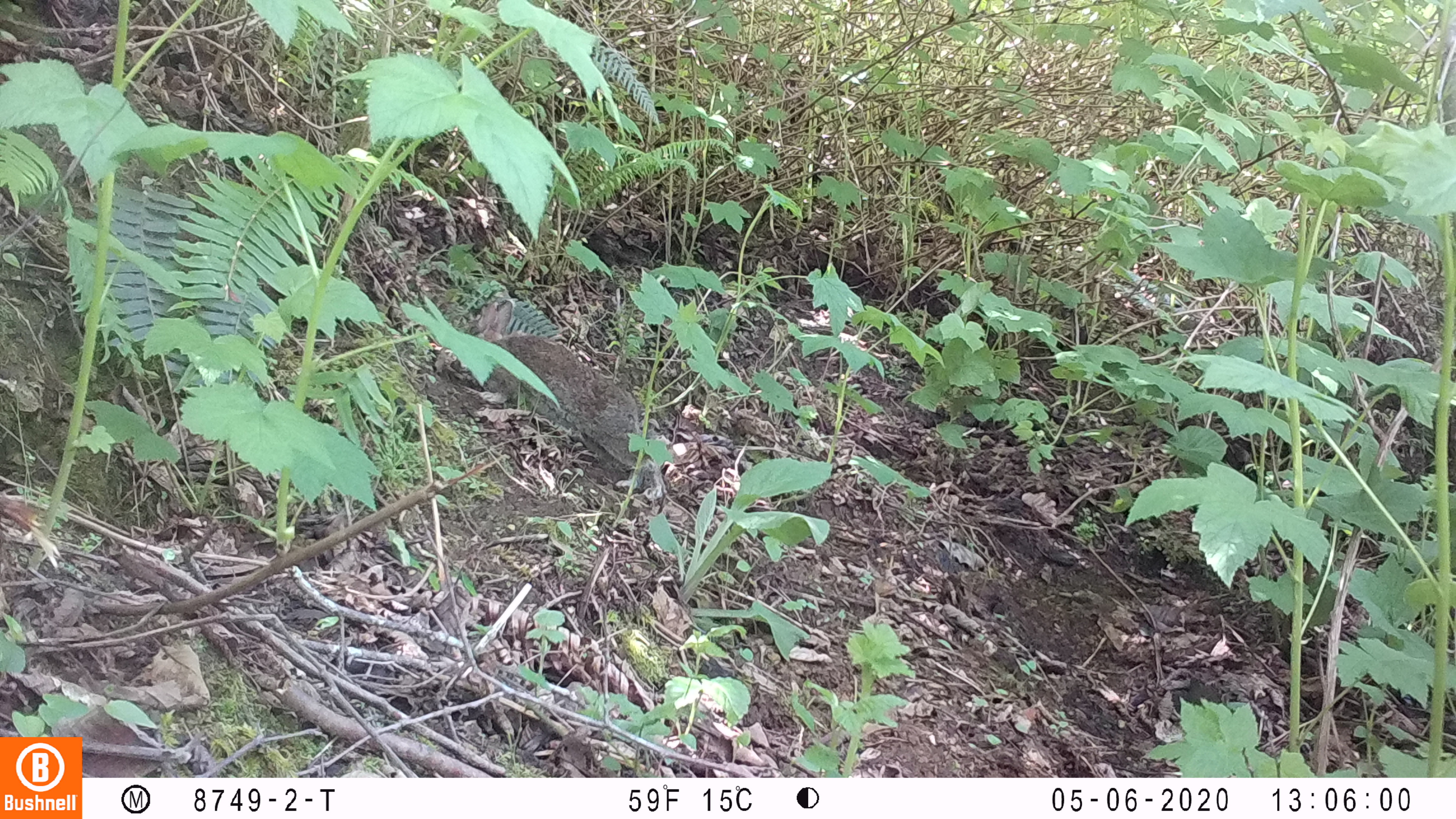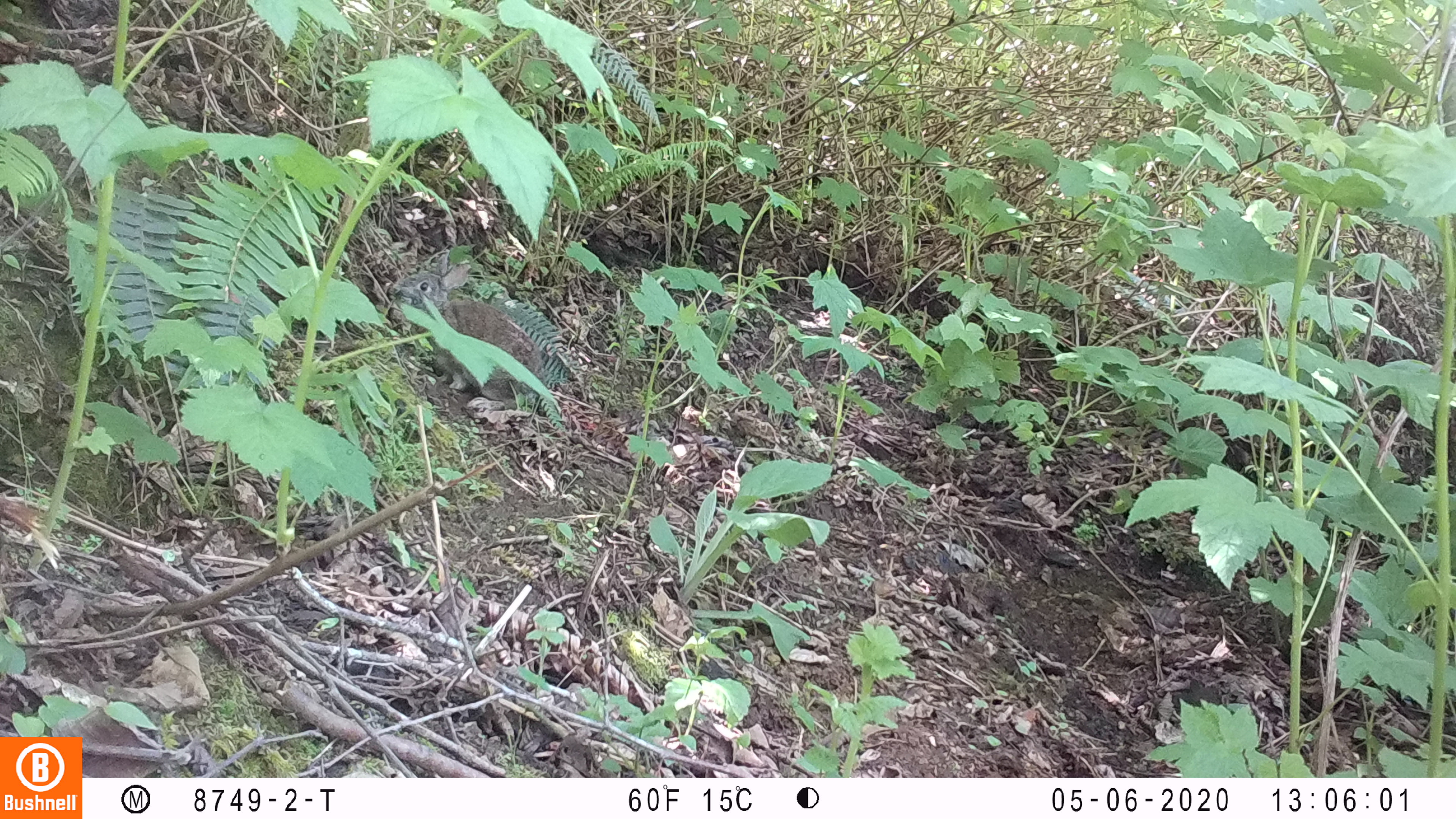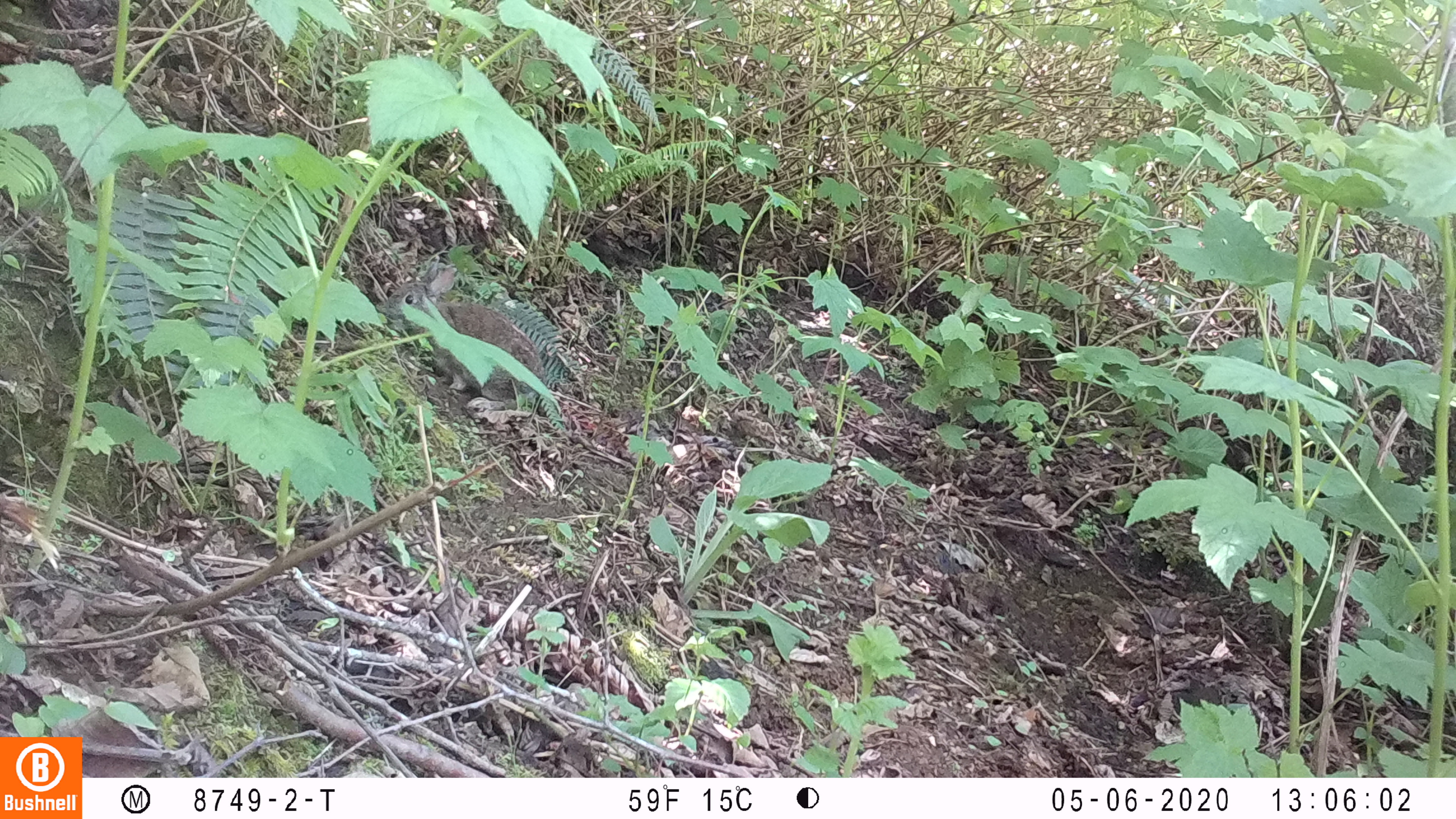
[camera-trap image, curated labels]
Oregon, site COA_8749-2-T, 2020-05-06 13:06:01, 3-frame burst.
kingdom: Animalia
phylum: Chordata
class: Mammalia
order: Lagomorpha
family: Leporidae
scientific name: Leporidae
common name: hares and rabbits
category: leporidae family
Leporidae family (hares and rabbits) (Leporidae).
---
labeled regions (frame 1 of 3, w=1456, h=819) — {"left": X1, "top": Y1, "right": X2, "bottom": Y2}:
leporidae family: {"left": 451, "top": 296, "right": 663, "bottom": 503}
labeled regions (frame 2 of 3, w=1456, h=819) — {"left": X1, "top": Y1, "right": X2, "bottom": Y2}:
leporidae family: {"left": 387, "top": 250, "right": 548, "bottom": 419}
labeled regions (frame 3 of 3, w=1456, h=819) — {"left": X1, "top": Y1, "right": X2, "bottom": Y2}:
leporidae family: {"left": 383, "top": 255, "right": 545, "bottom": 412}